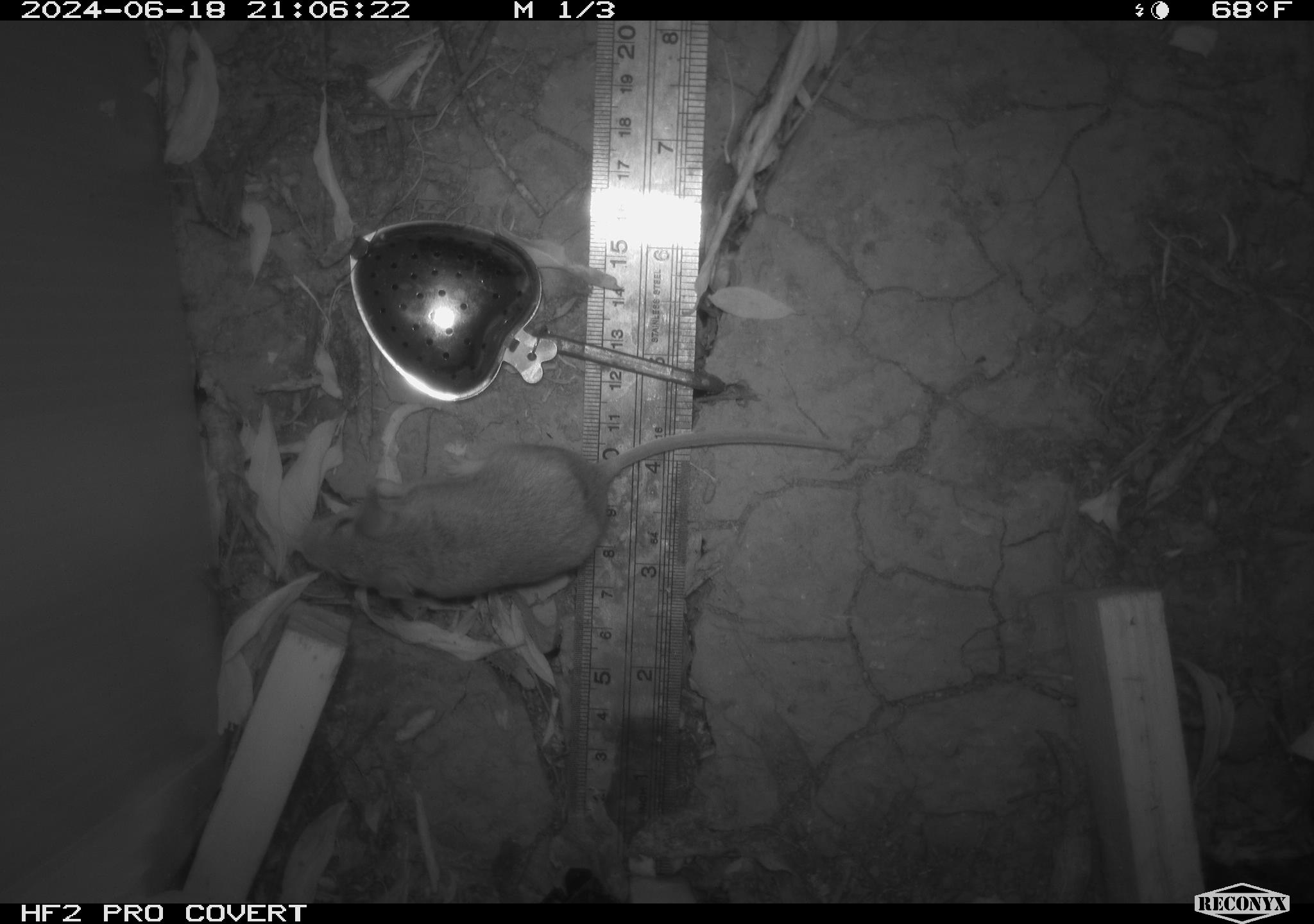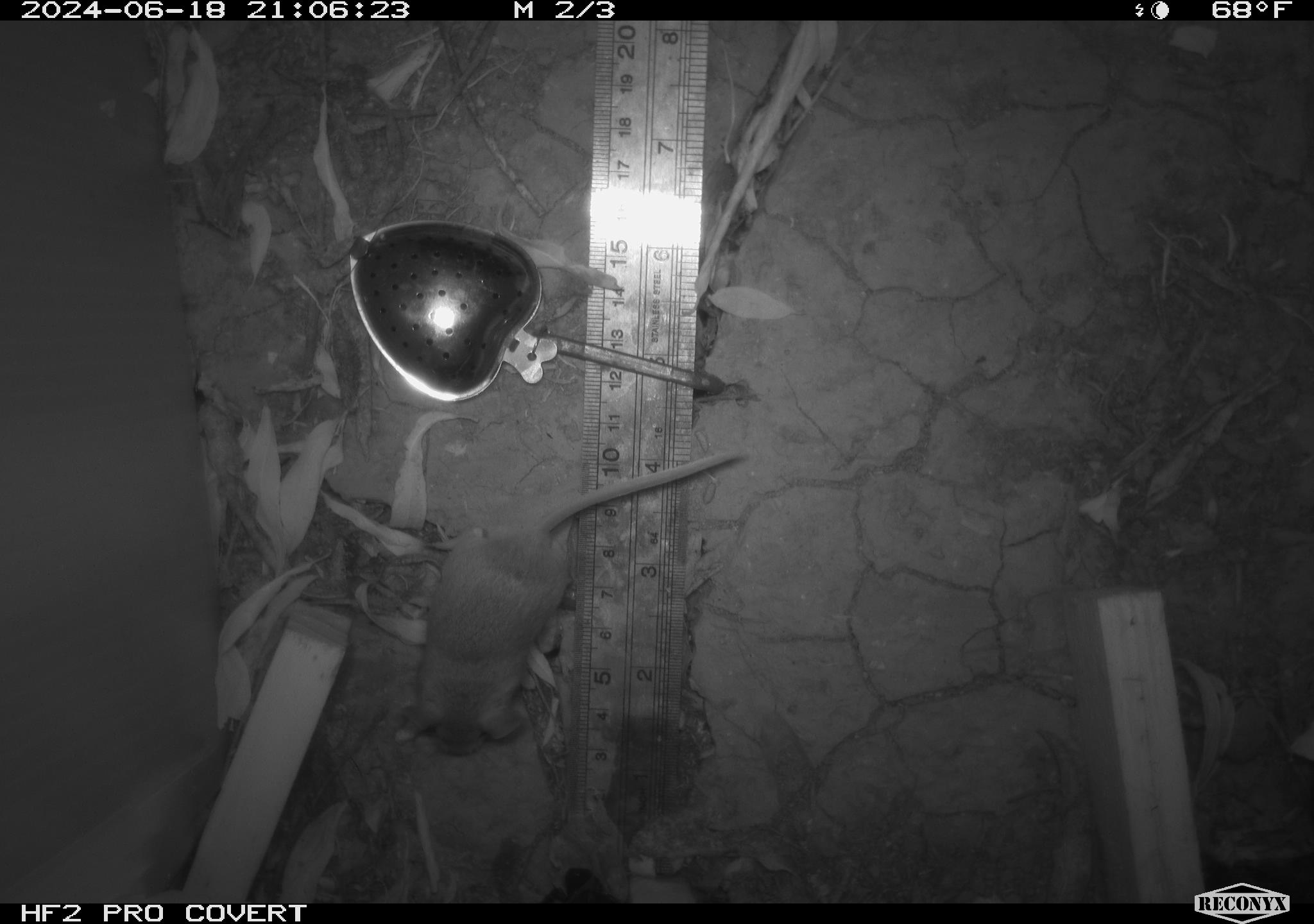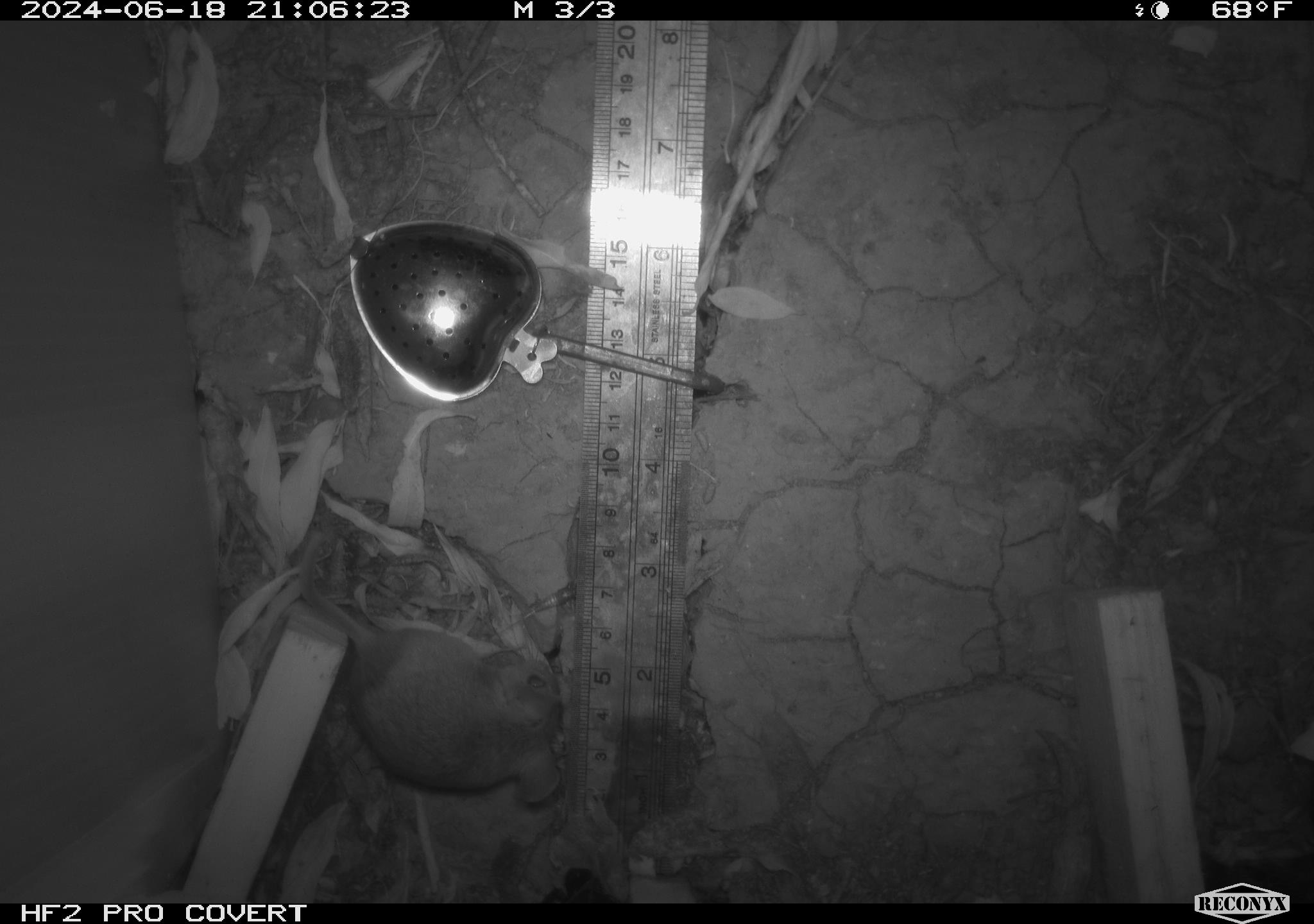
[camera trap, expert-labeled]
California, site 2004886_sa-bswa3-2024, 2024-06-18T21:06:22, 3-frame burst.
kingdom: Animalia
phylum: Chordata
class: Mammalia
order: Rodentia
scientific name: Rodentia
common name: mouse species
Mouse species (Rodentia).